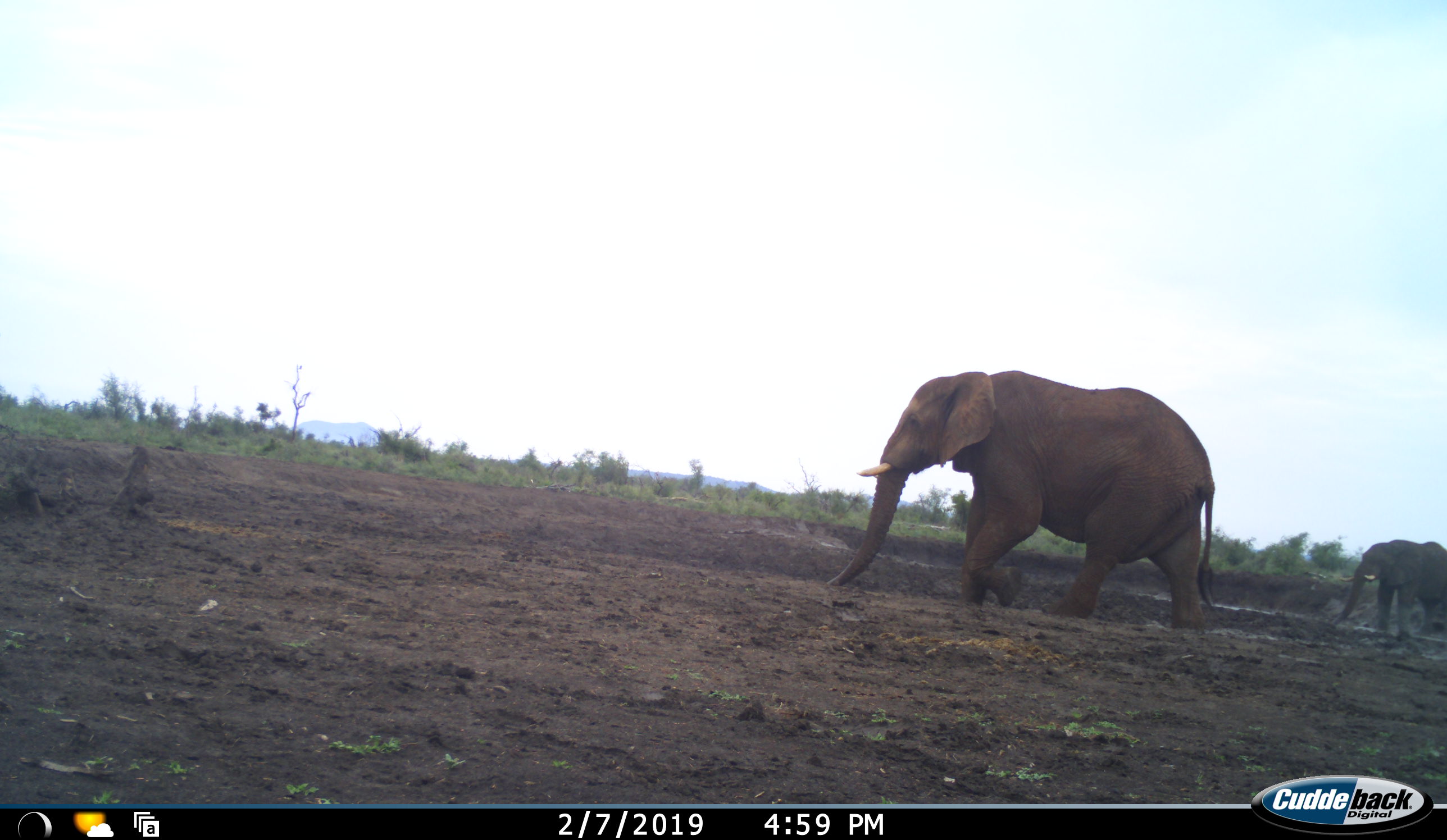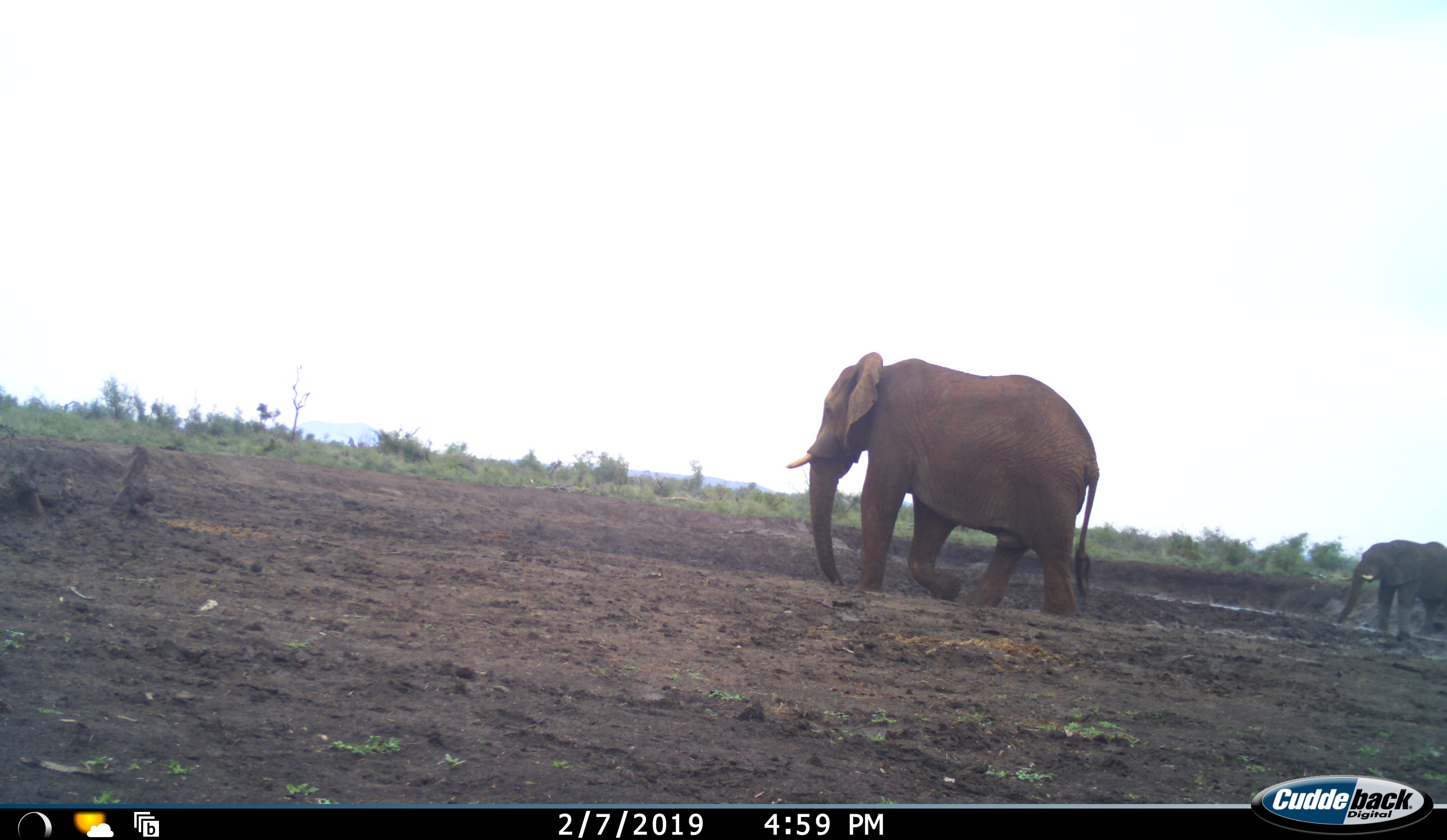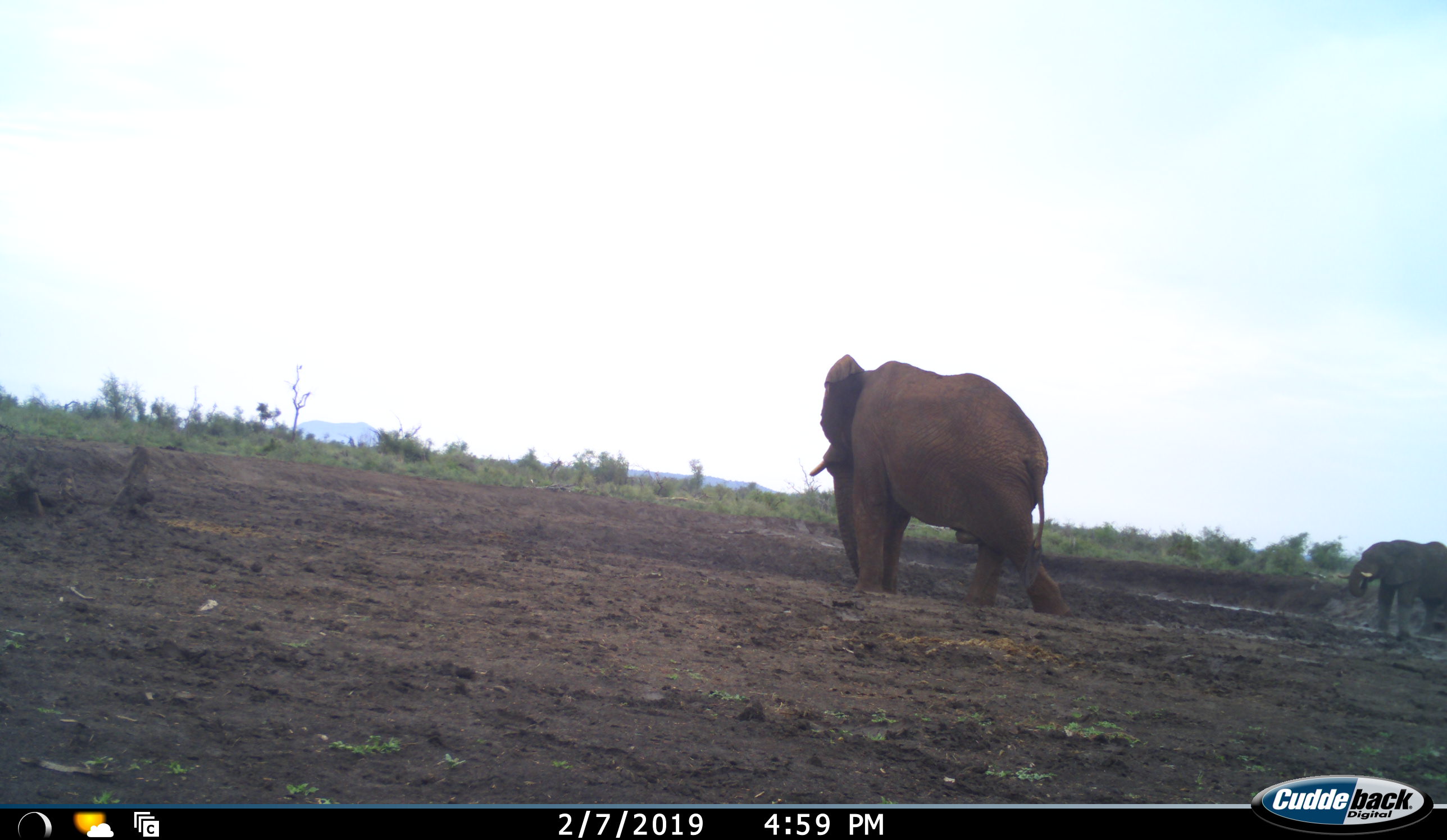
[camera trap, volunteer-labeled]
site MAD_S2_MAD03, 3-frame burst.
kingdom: Animalia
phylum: Chordata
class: Mammalia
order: Proboscidea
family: Elephantidae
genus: Loxodonta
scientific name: Loxodonta africana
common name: african bush elephant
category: elephant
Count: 2.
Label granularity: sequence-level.